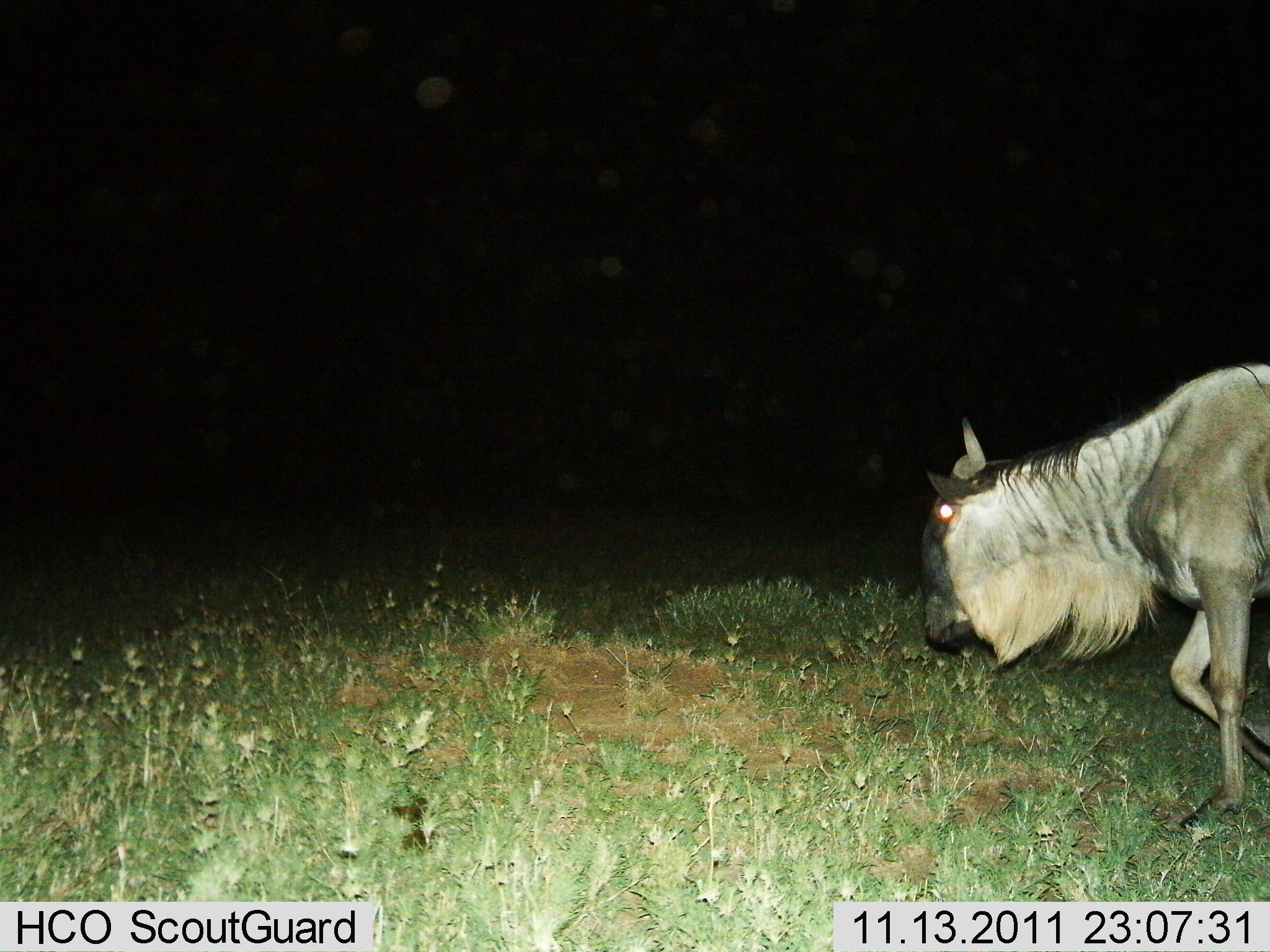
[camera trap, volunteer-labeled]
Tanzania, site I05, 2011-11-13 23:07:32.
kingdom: Animalia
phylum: Chordata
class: Mammalia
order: Artiodactyla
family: Bovidae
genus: Connochaetes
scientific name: Connochaetes taurinus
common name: blue wildebeest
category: wildebeest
Wildebeest (blue wildebeest) (Connochaetes taurinus), count 1. Behavior (volunteer vote fractions): standing 6%, resting 0%, moving 81%, interacting 0%. Young present (vote fraction): 0%. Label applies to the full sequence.